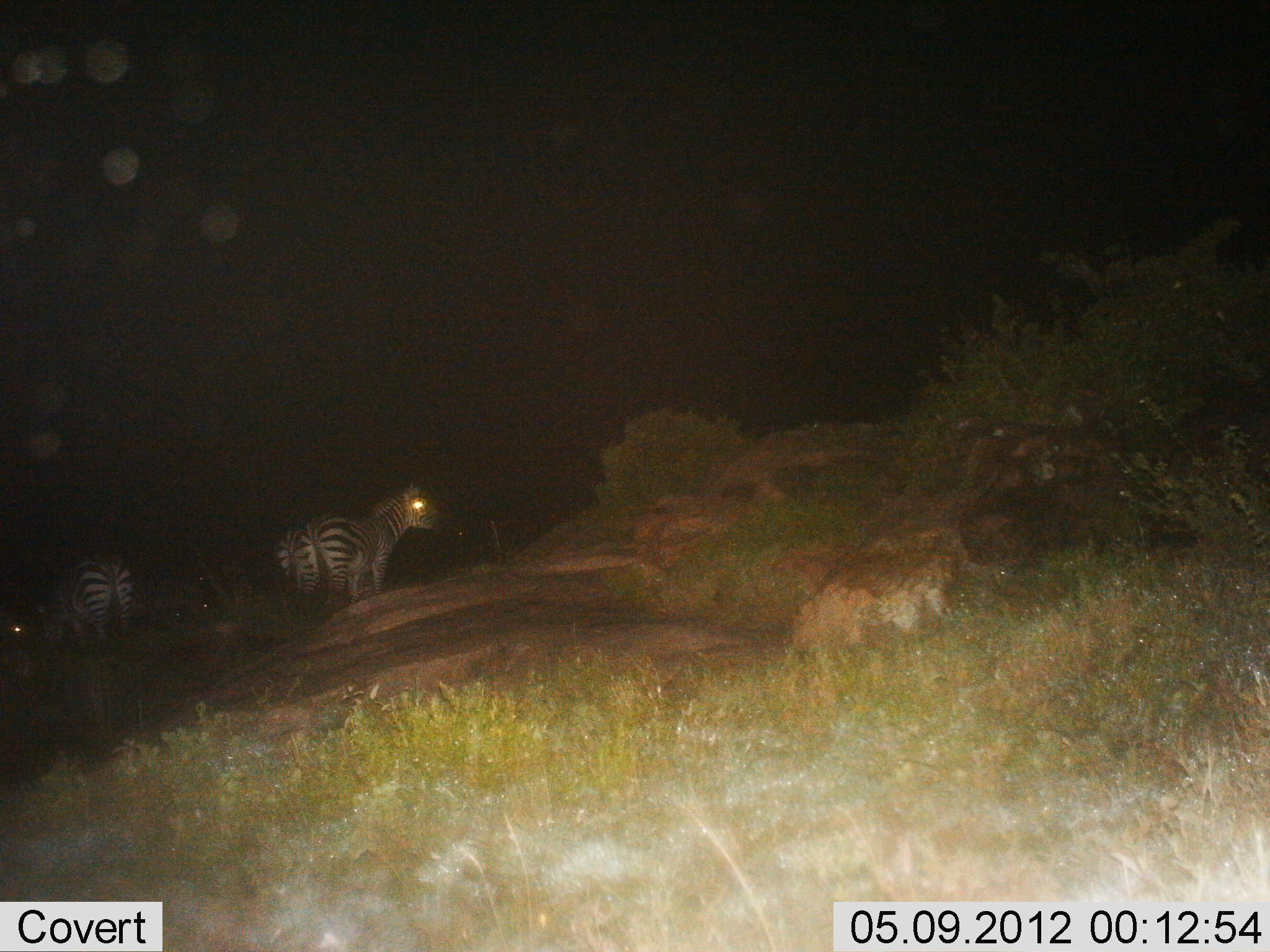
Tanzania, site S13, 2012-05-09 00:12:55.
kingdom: Animalia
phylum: Chordata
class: Mammalia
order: Perissodactyla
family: Equidae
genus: Equus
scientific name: Equus quagga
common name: plains zebra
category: zebra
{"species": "zebra (plains zebra) (Equus quagga)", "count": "3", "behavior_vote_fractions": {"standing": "100%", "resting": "0%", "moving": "0%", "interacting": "0%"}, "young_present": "0%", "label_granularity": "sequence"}